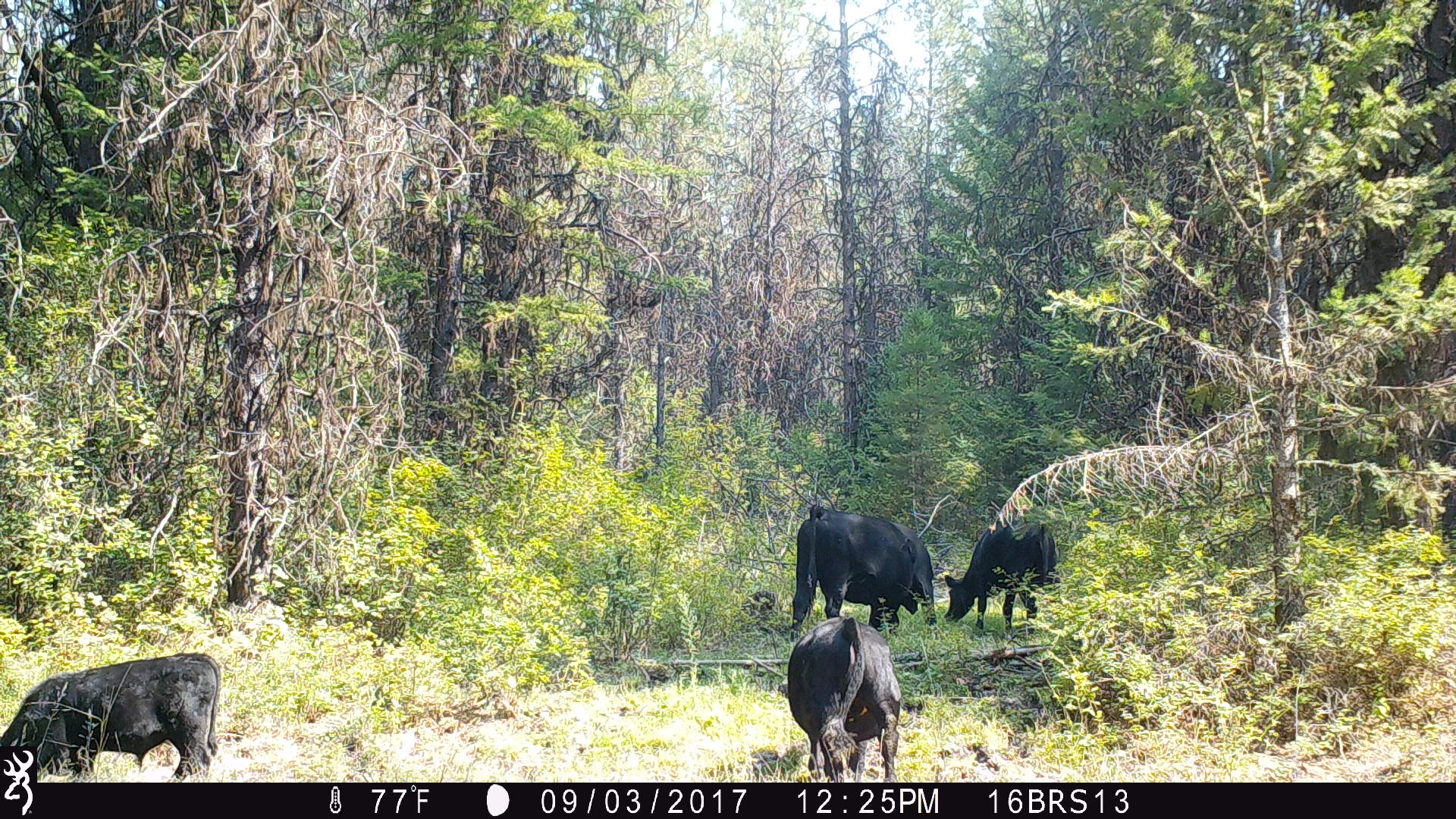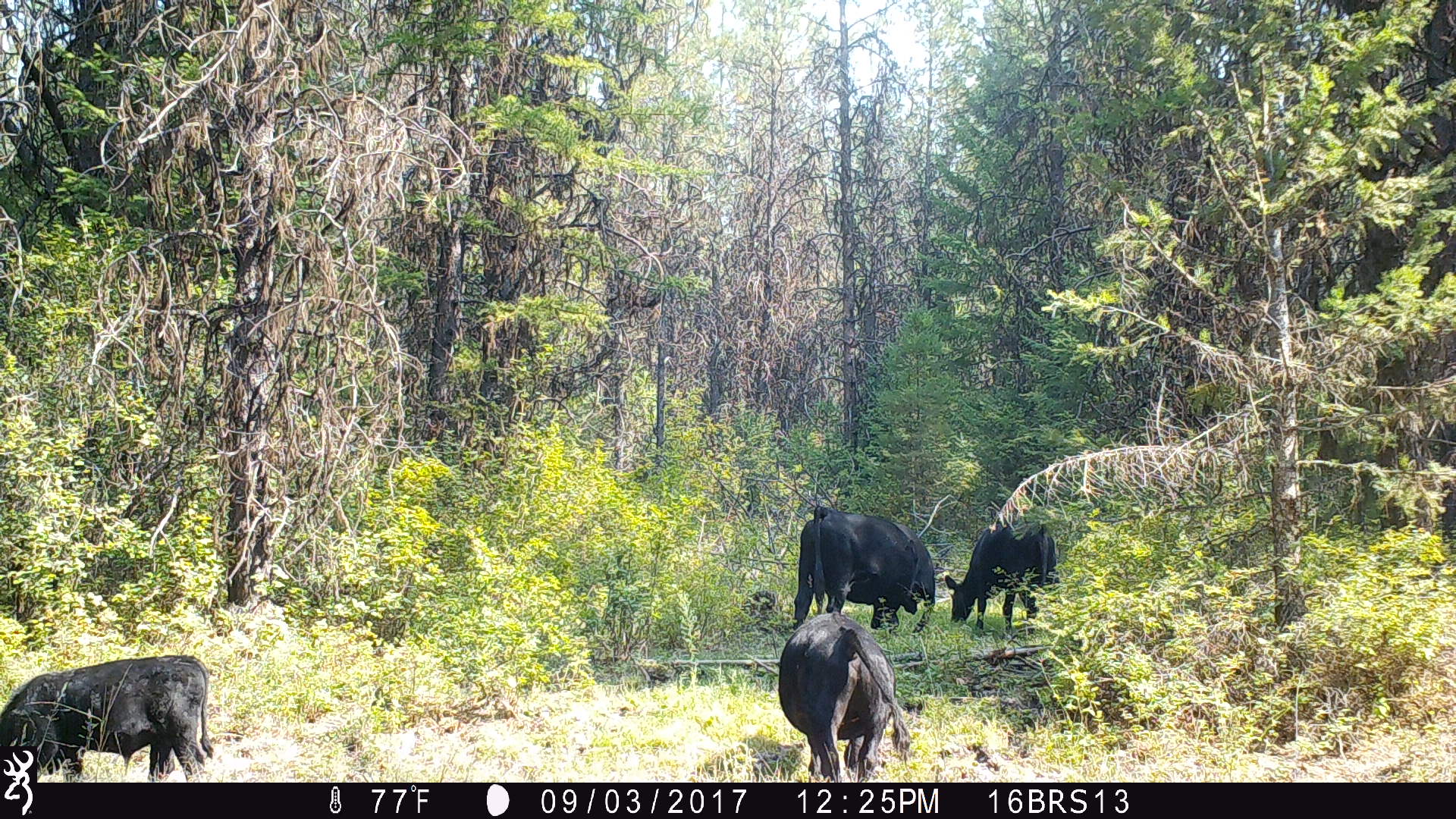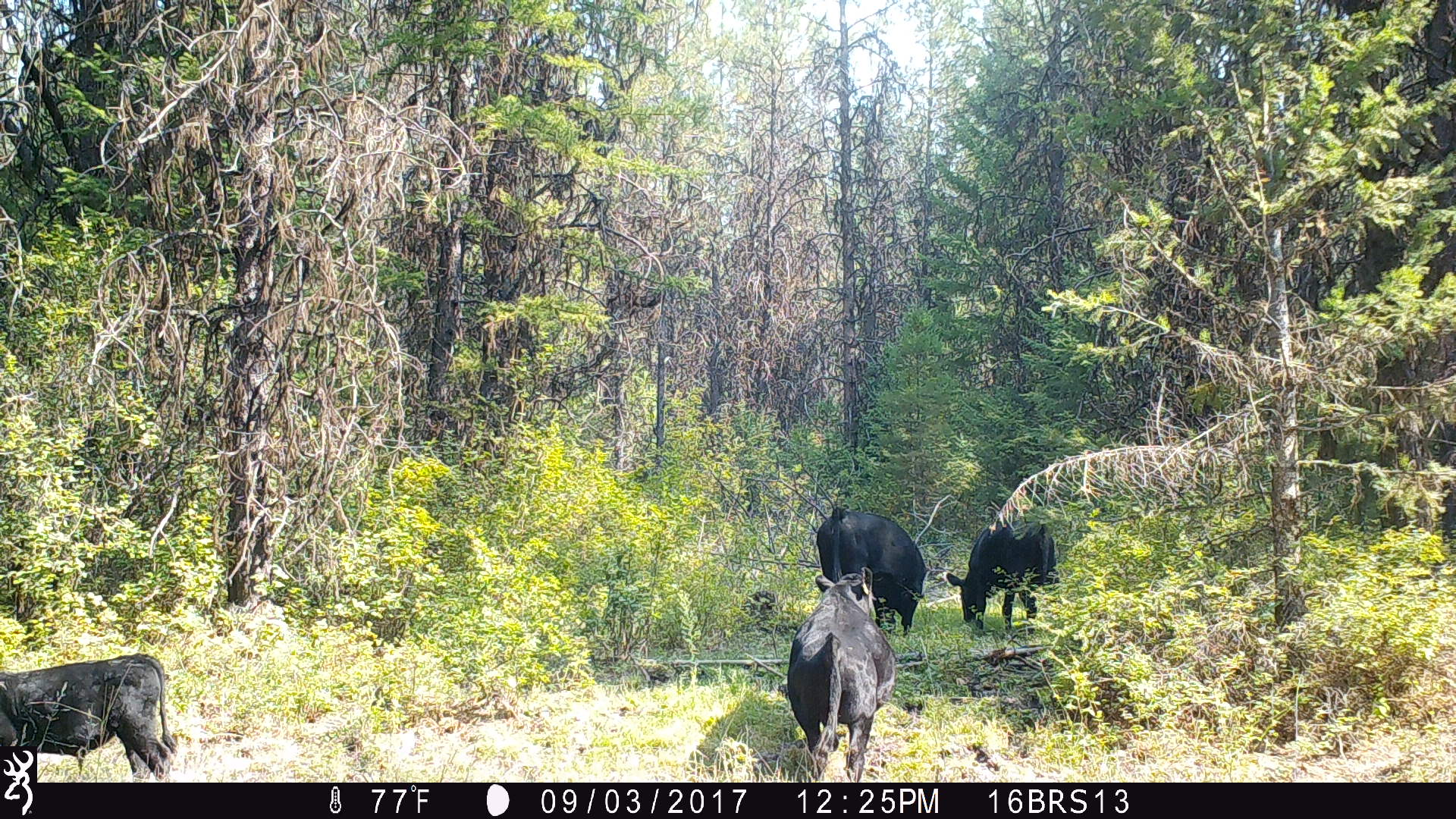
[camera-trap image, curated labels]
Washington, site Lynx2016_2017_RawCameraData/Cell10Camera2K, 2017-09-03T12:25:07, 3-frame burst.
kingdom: Animalia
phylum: Chordata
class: Mammalia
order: Artiodactyla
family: Bovidae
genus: Bos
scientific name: Bos taurus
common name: domestic cattle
Domestic cattle (Bos taurus). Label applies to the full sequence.